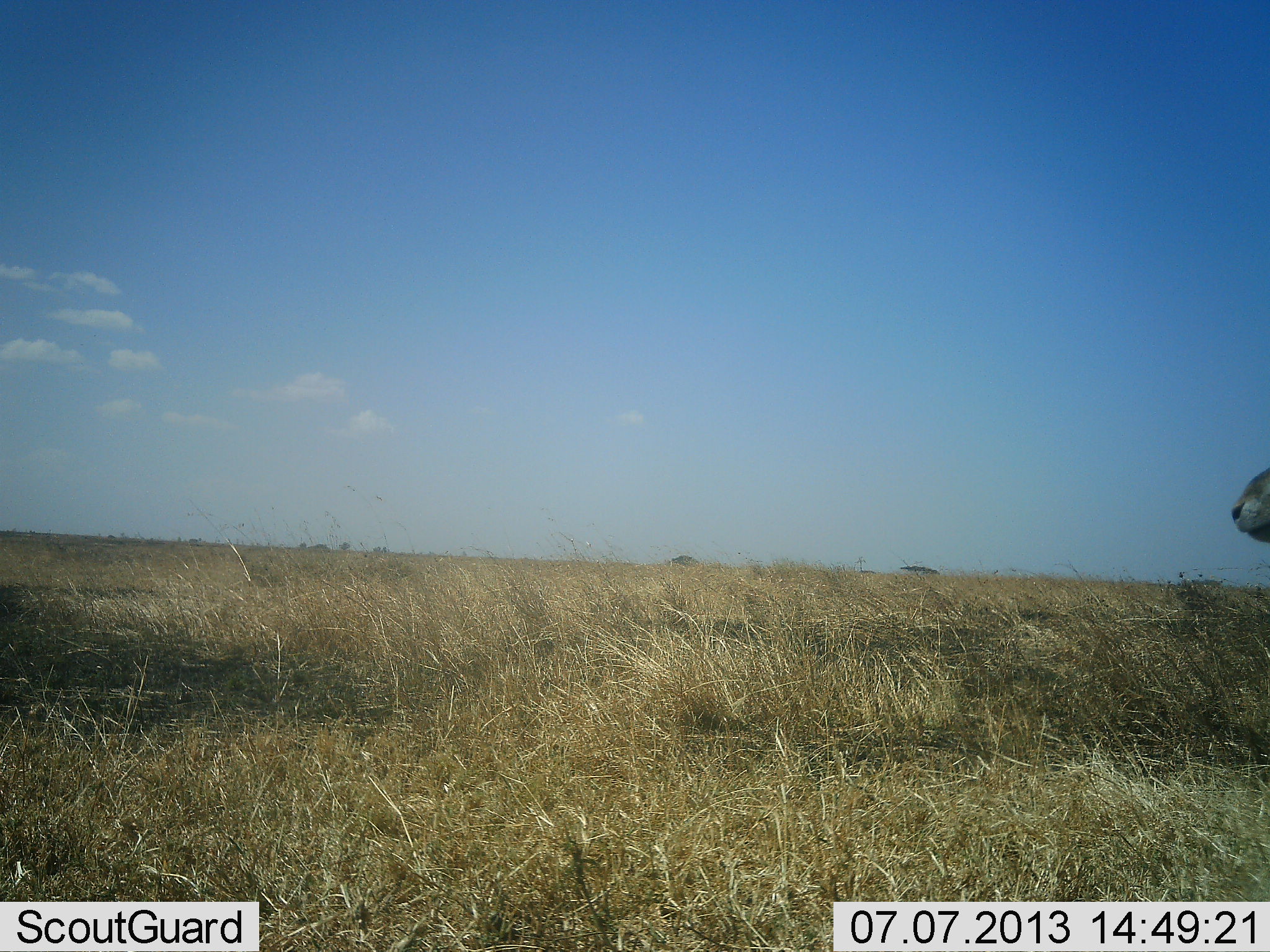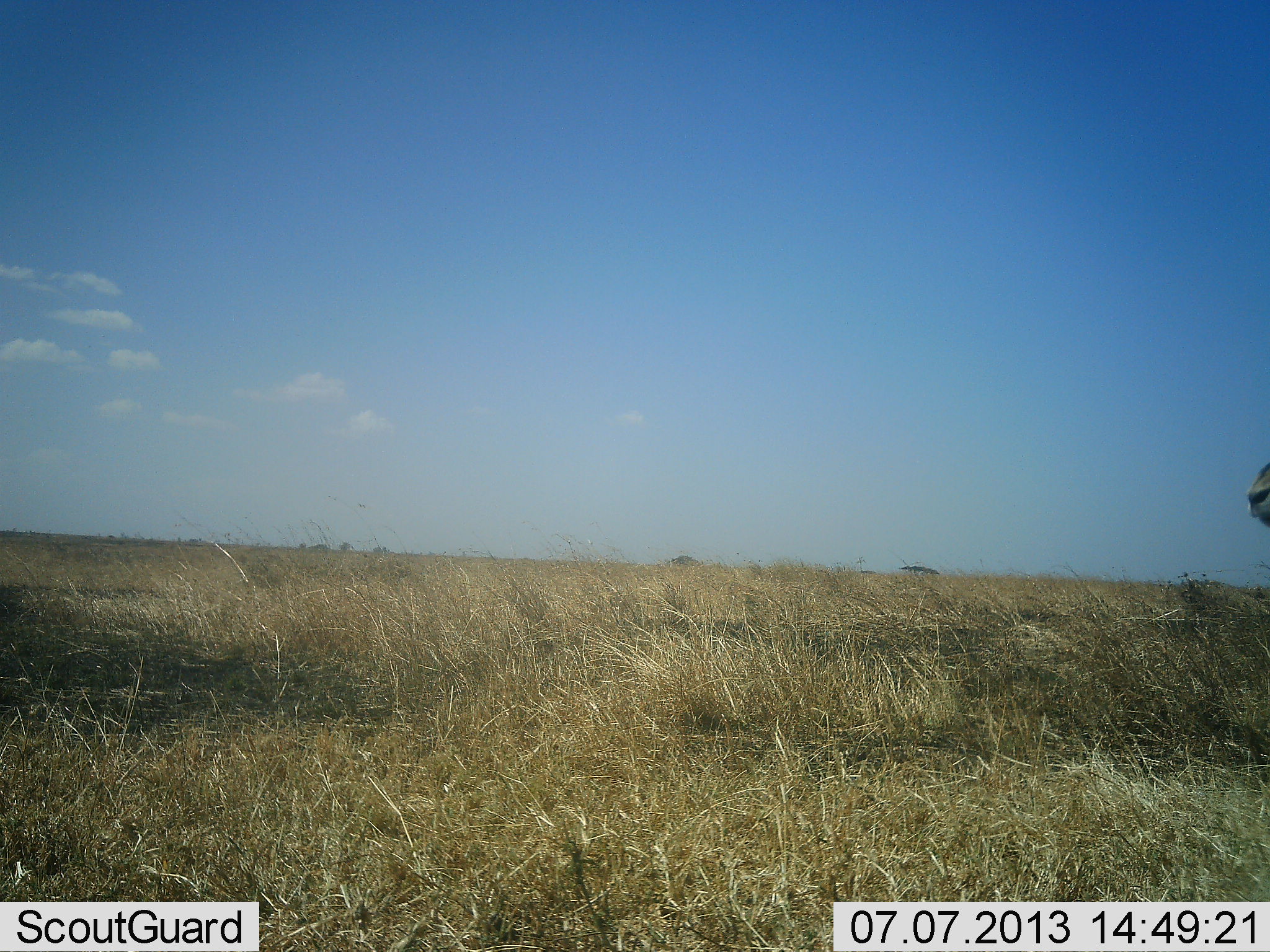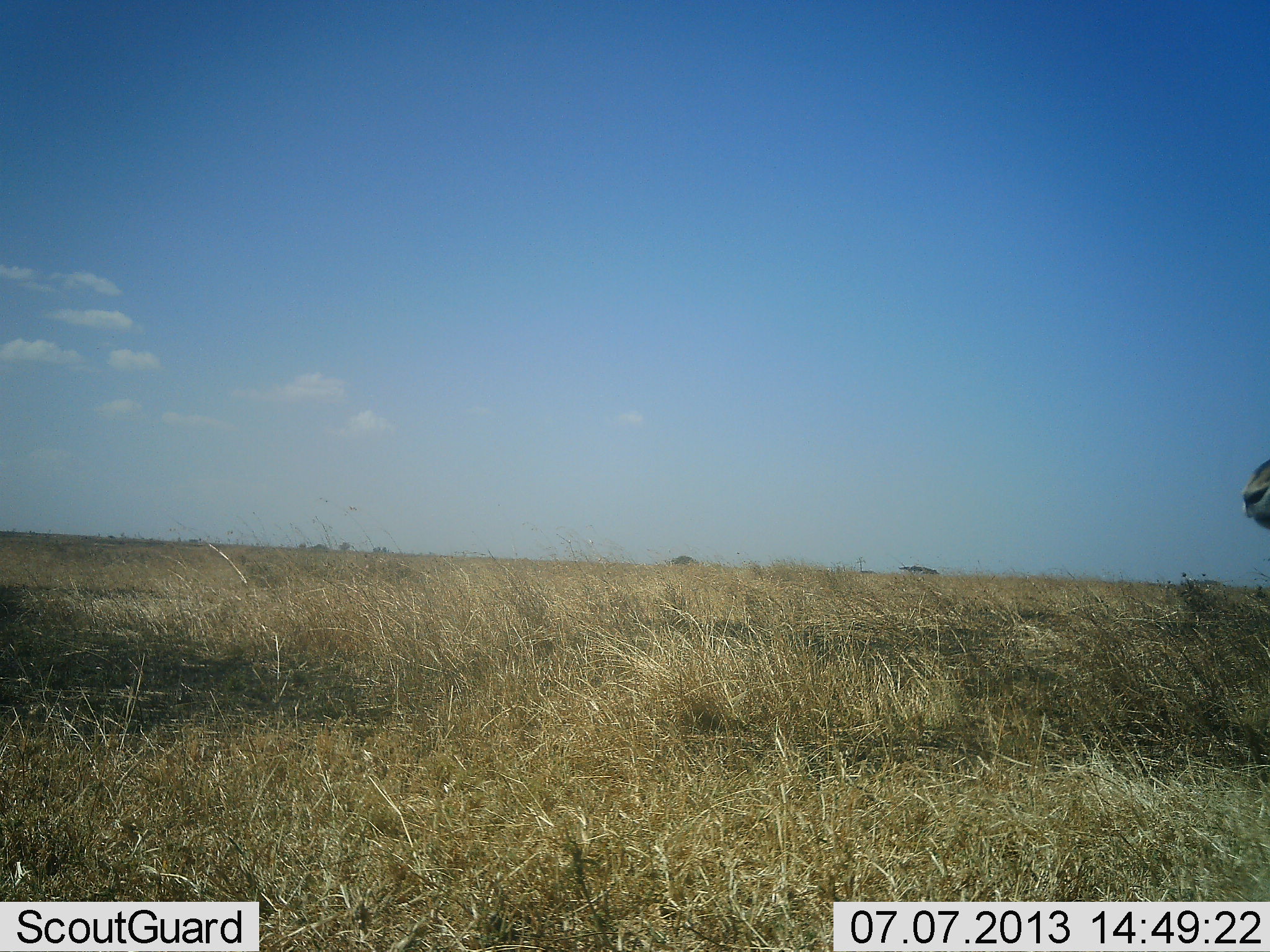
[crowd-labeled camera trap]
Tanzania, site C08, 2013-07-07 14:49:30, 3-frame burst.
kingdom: Animalia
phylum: Chordata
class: Mammalia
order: Artiodactyla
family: Bovidae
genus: Nanger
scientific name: Nanger granti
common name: grant's gazelle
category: gazellegrants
Gazellegrants (grant's gazelle) (Nanger granti), count 1. Behavior (volunteer vote fractions): standing 86%, resting 0%, moving 14%, interacting 0%. Young present (vote fraction): 0%. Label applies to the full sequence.